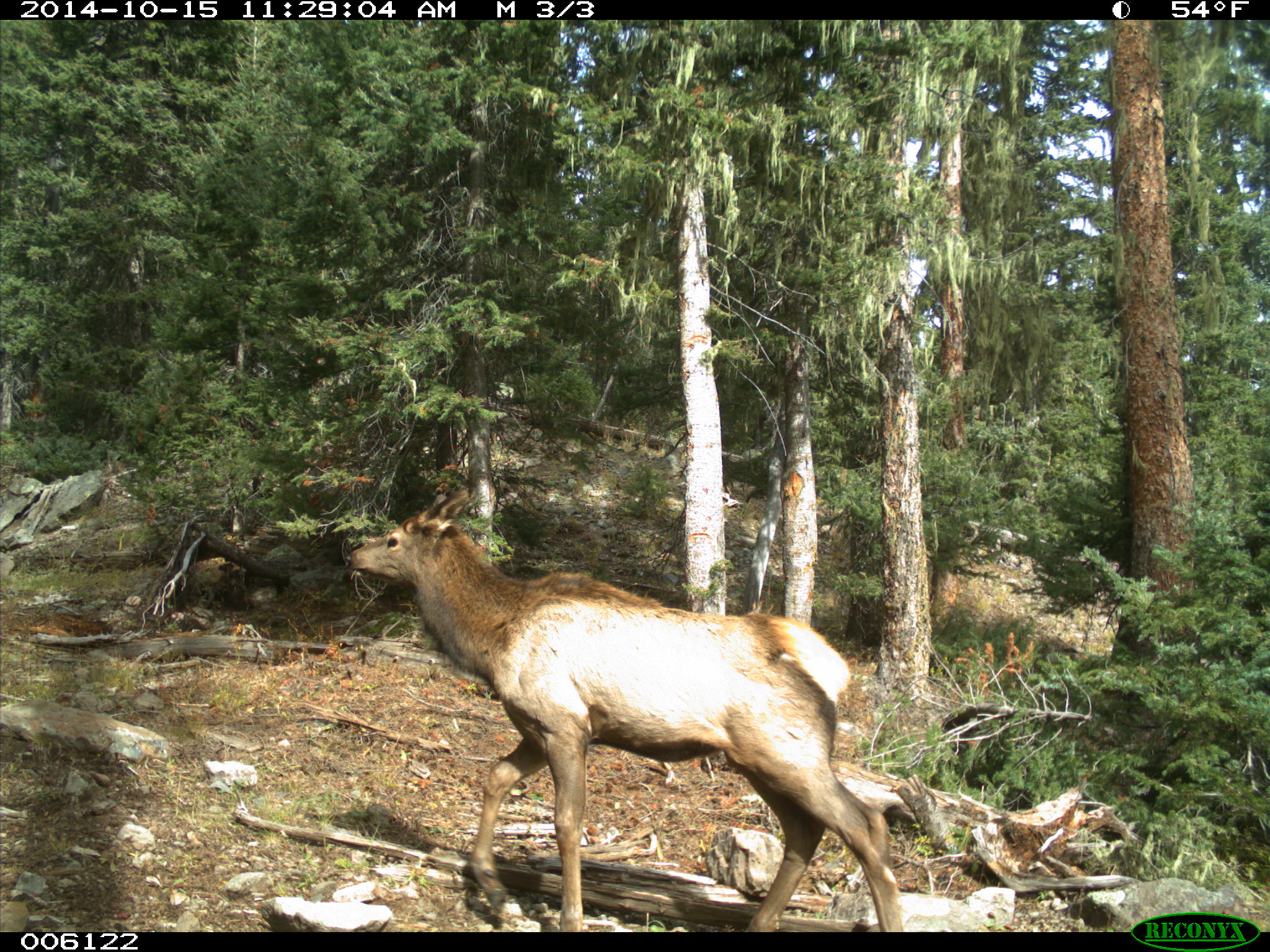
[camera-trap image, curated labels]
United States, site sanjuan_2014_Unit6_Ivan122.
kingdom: Animalia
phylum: Chordata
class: Mammalia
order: Artiodactyla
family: Cervidae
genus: Cervus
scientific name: Cervus elaphus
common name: red deer